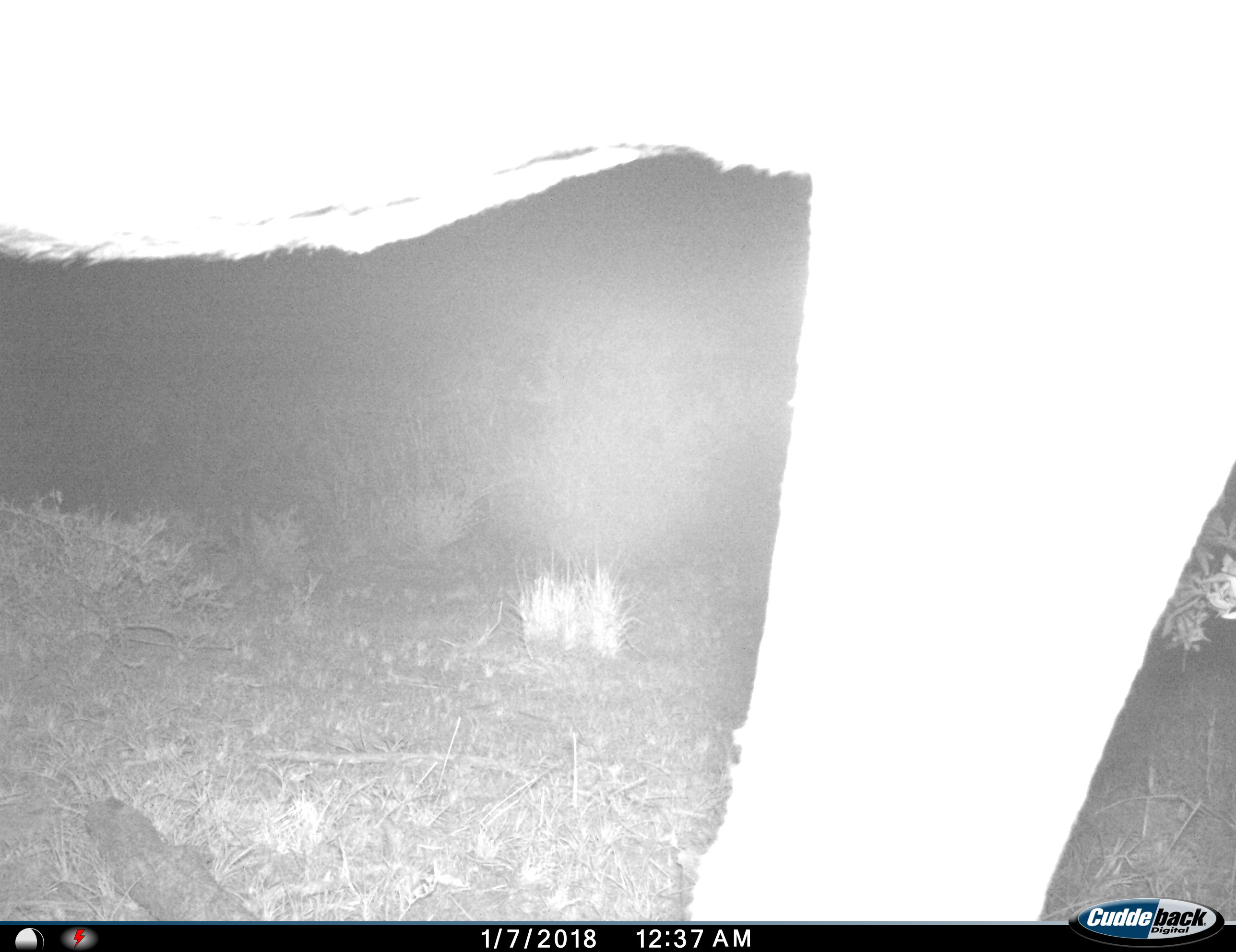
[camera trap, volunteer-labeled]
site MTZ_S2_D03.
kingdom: Animalia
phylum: Chordata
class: Mammalia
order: Artiodactyla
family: Bovidae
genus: Tragelaphus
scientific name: Tragelaphus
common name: kudu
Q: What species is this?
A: Kudu (Tragelaphus).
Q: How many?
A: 1.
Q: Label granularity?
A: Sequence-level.